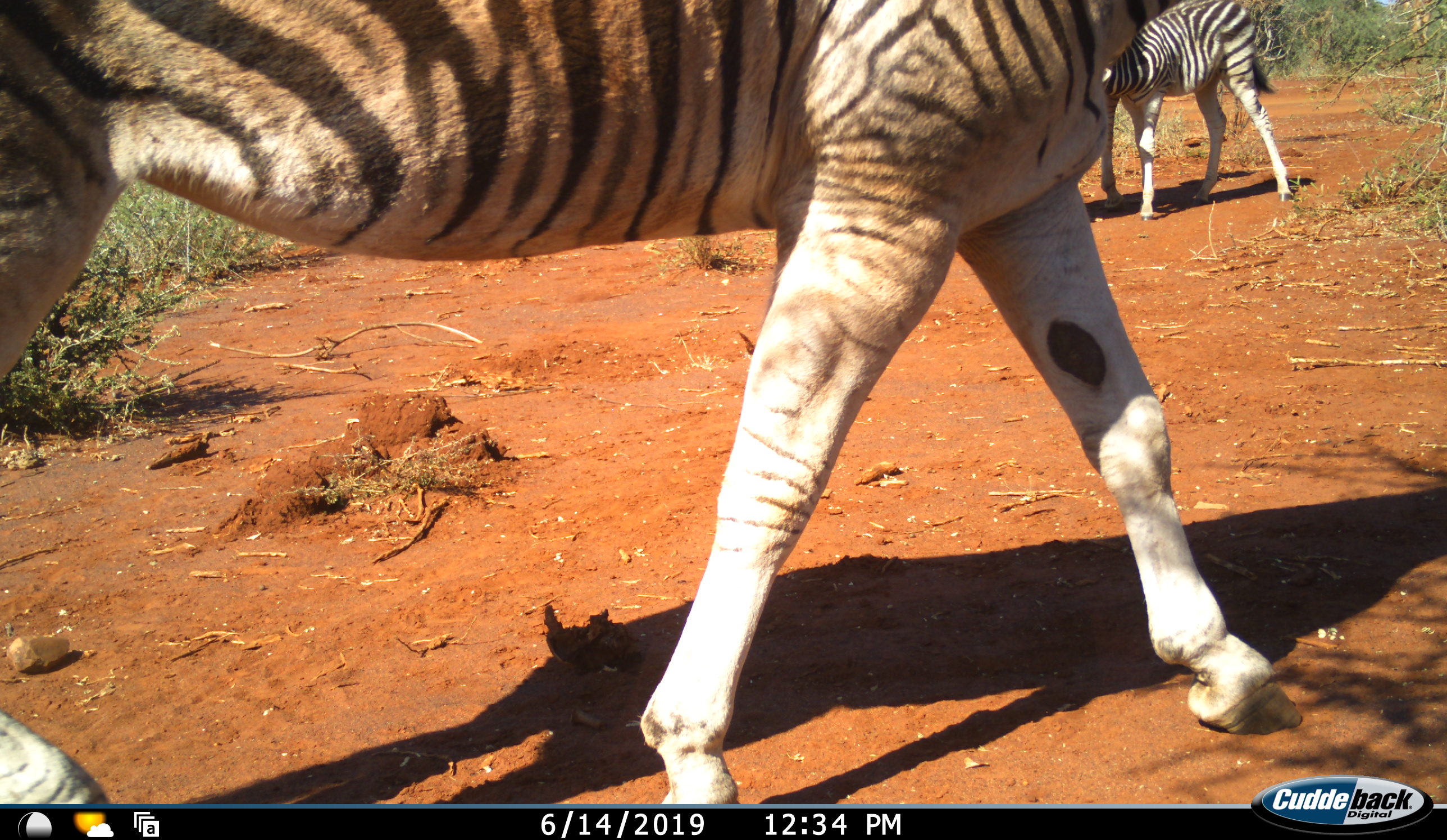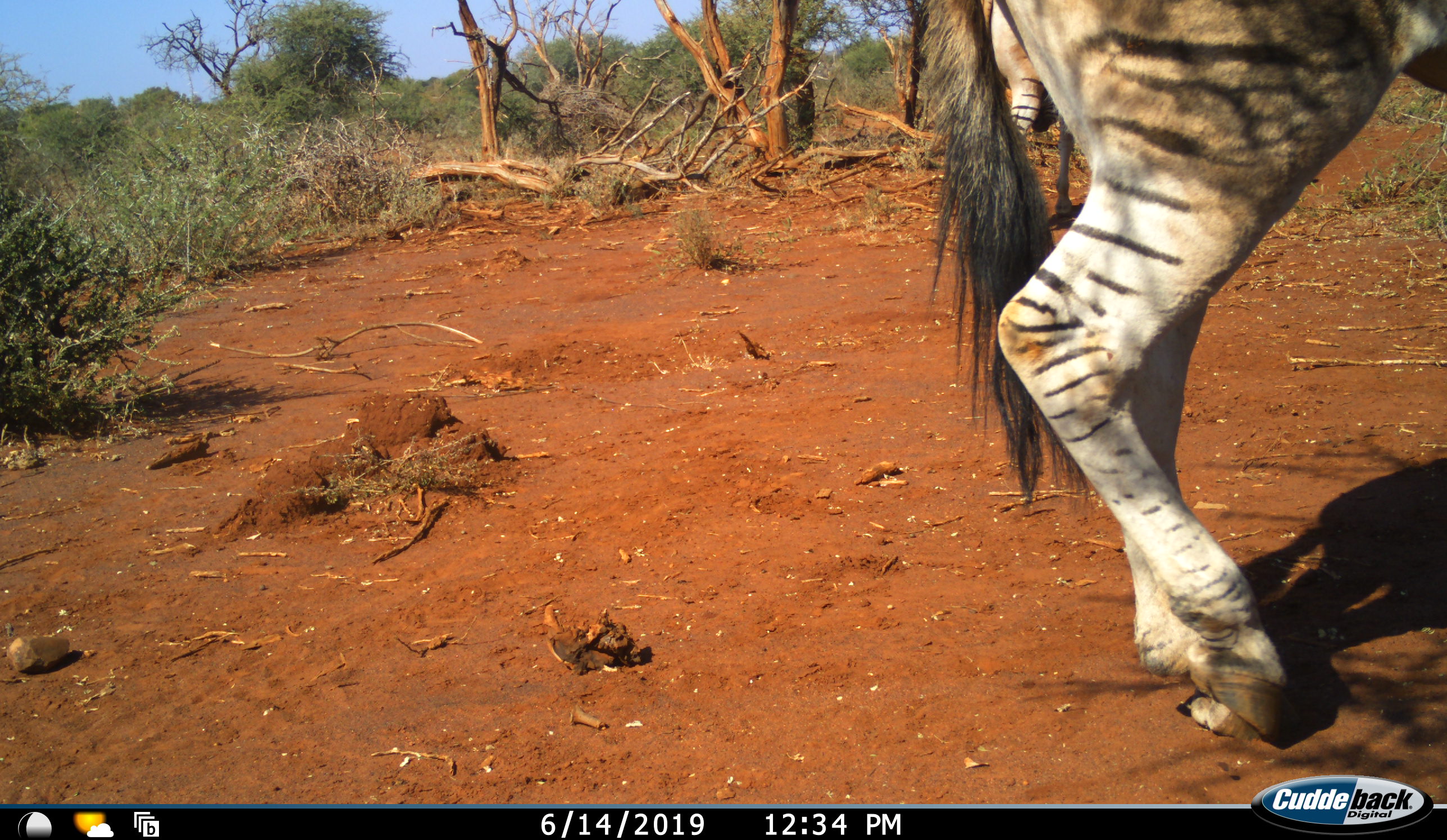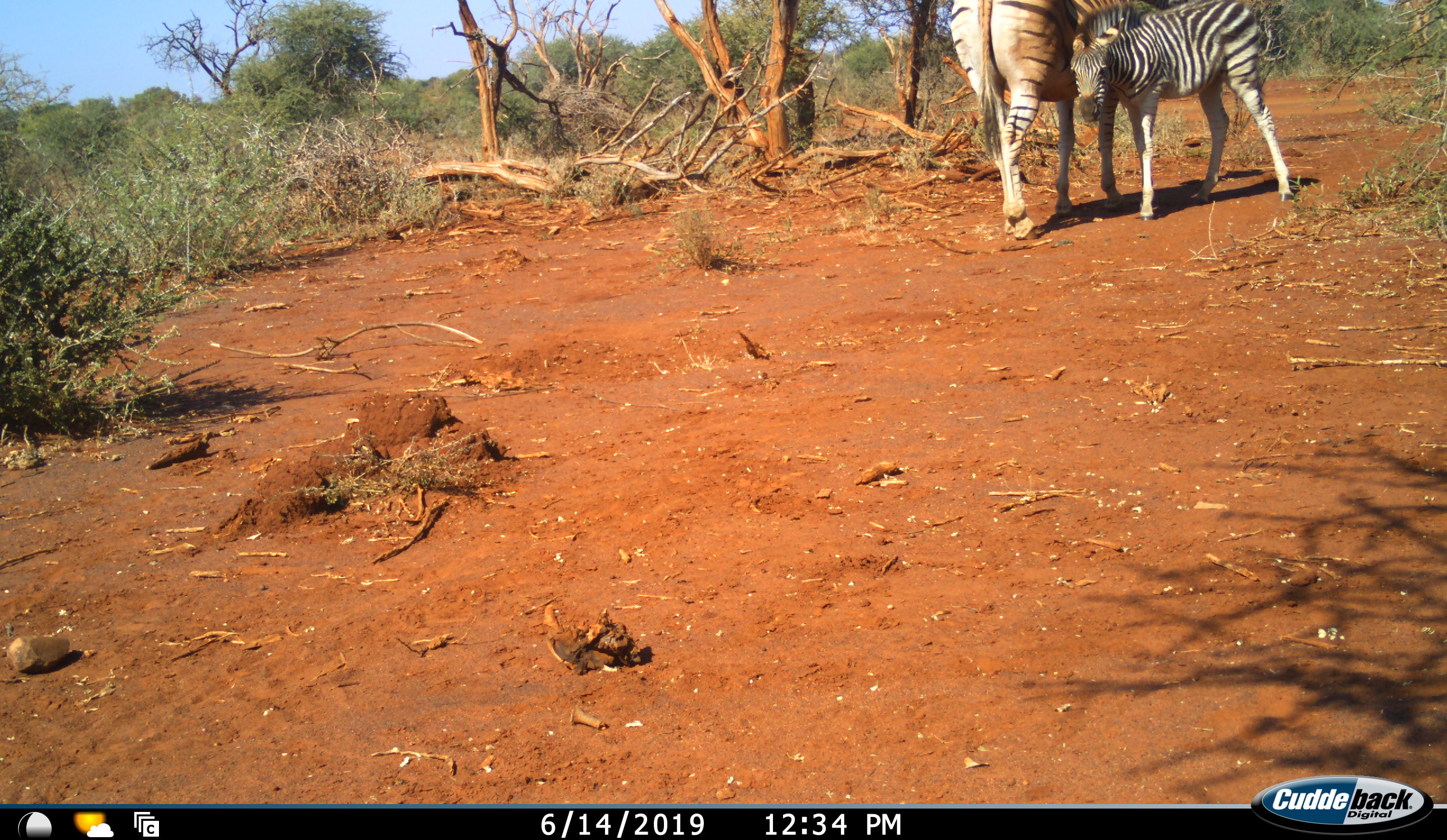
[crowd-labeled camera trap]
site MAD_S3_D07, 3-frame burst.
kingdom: Animalia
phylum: Chordata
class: Mammalia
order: Perissodactyla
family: Equidae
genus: Equus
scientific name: Equus quagga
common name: plains zebra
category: zebraplains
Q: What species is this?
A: Zebraplains (plains zebra) (Equus quagga).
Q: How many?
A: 3.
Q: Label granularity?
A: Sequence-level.